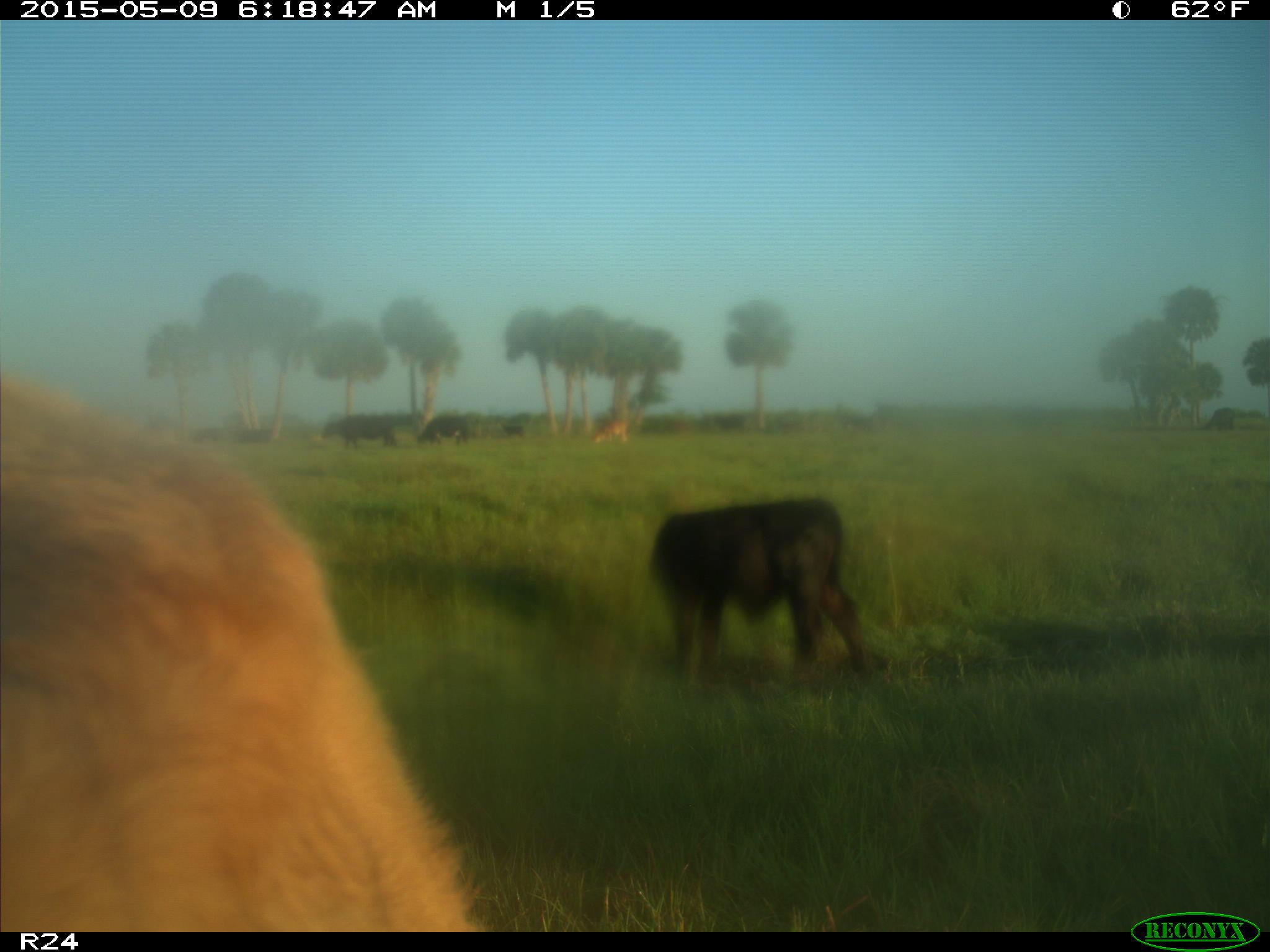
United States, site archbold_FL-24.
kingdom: Animalia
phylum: Chordata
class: Mammalia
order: Artiodactyla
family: Bovidae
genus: Bos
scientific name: Bos taurus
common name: domestic cow